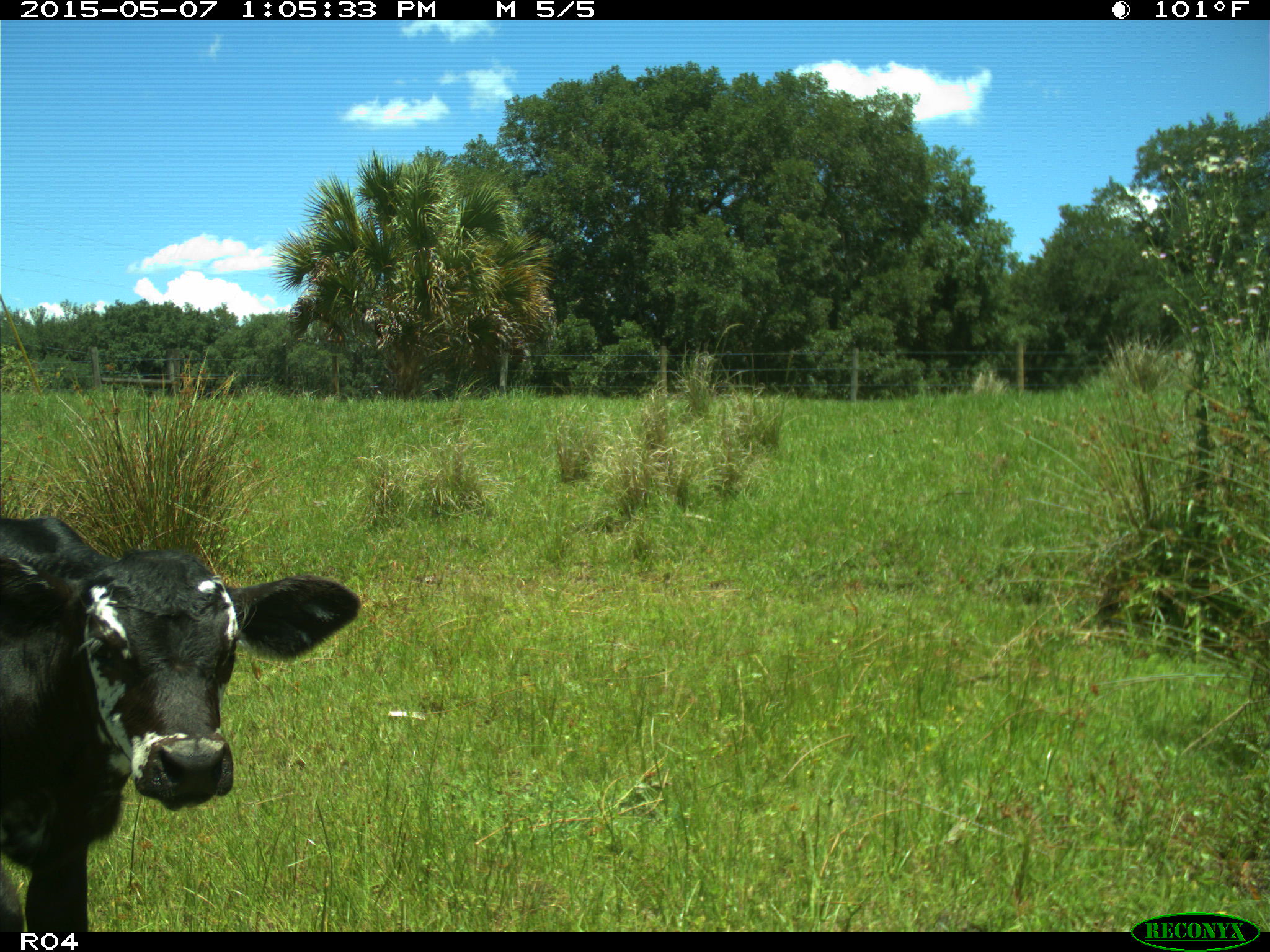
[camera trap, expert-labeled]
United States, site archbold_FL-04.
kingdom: Animalia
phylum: Chordata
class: Mammalia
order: Artiodactyla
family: Bovidae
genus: Bos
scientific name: Bos taurus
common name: domestic cow